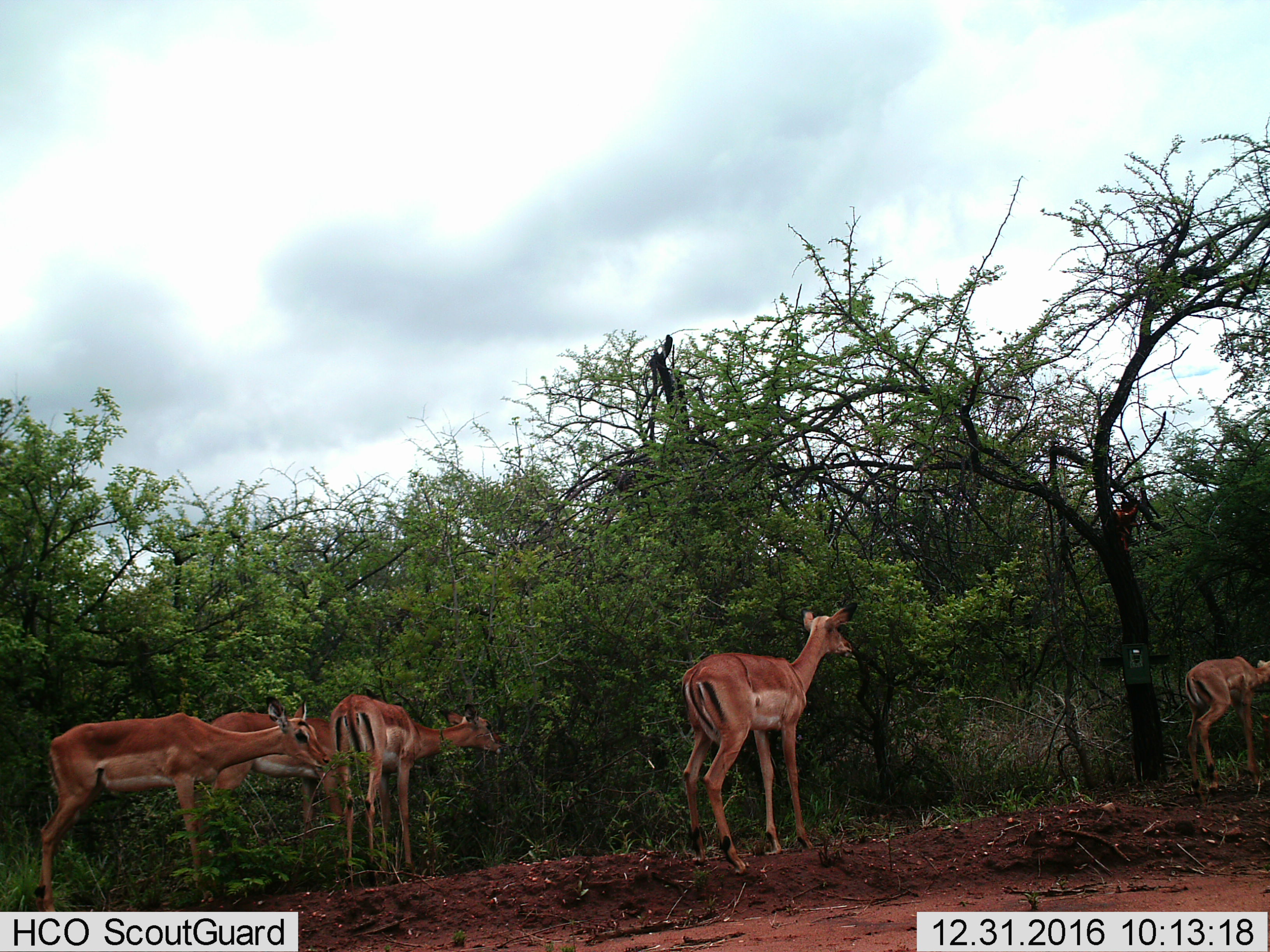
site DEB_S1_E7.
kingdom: Animalia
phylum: Chordata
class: Mammalia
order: Artiodactyla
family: Bovidae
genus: Aepyceros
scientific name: Aepyceros melampus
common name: impala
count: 5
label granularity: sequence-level